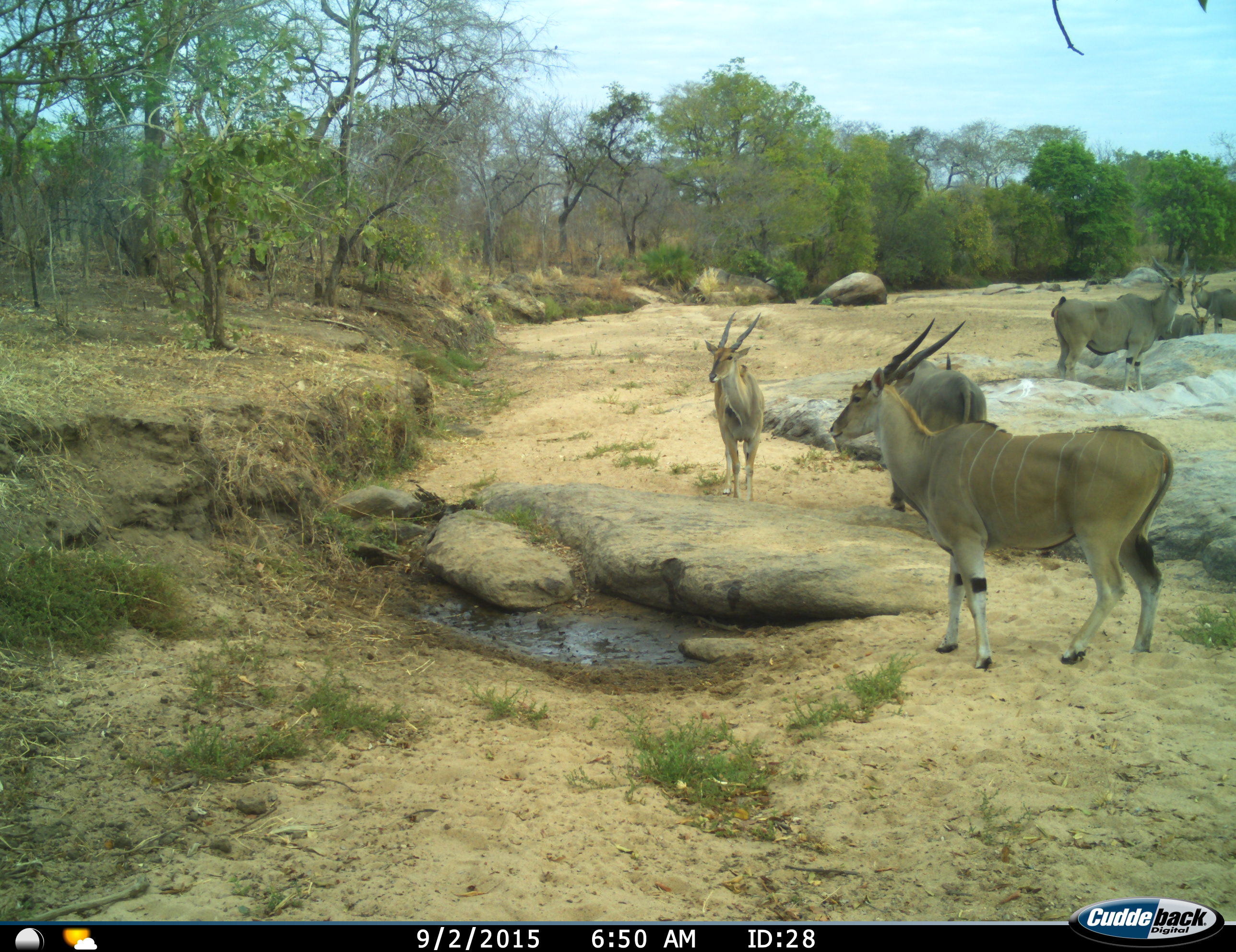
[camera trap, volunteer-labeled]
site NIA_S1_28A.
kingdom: Animalia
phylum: Chordata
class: Mammalia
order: Artiodactyla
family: Bovidae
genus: Tragelaphus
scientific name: Tragelaphus oryx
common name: eland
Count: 6.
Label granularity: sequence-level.